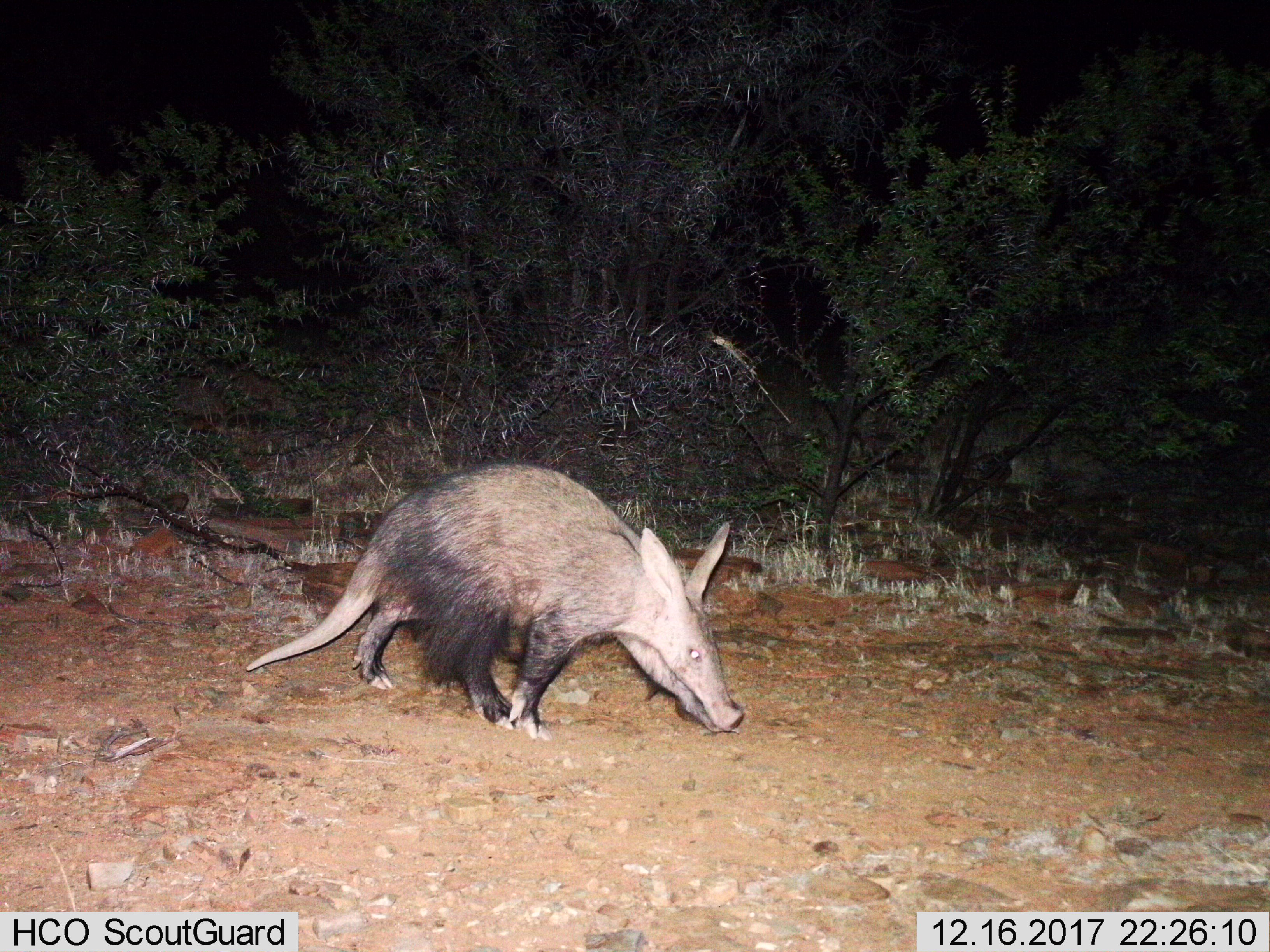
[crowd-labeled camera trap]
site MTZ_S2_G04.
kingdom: Animalia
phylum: Chordata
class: Mammalia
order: Tubulidentata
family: Orycteropodidae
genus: Orycteropus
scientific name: Orycteropus afer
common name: aardvark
Aardvark (Orycteropus afer), count 1. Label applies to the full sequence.